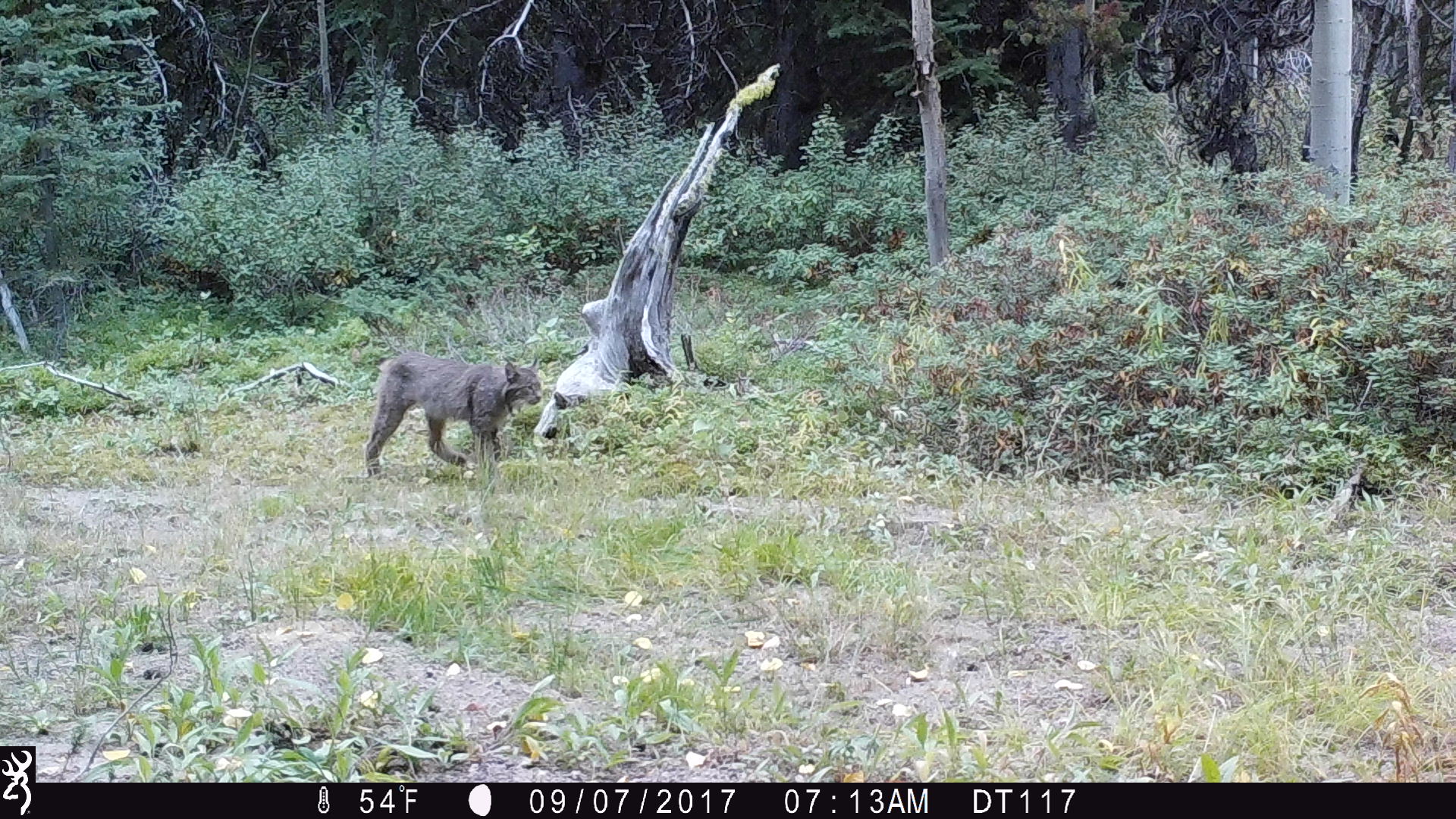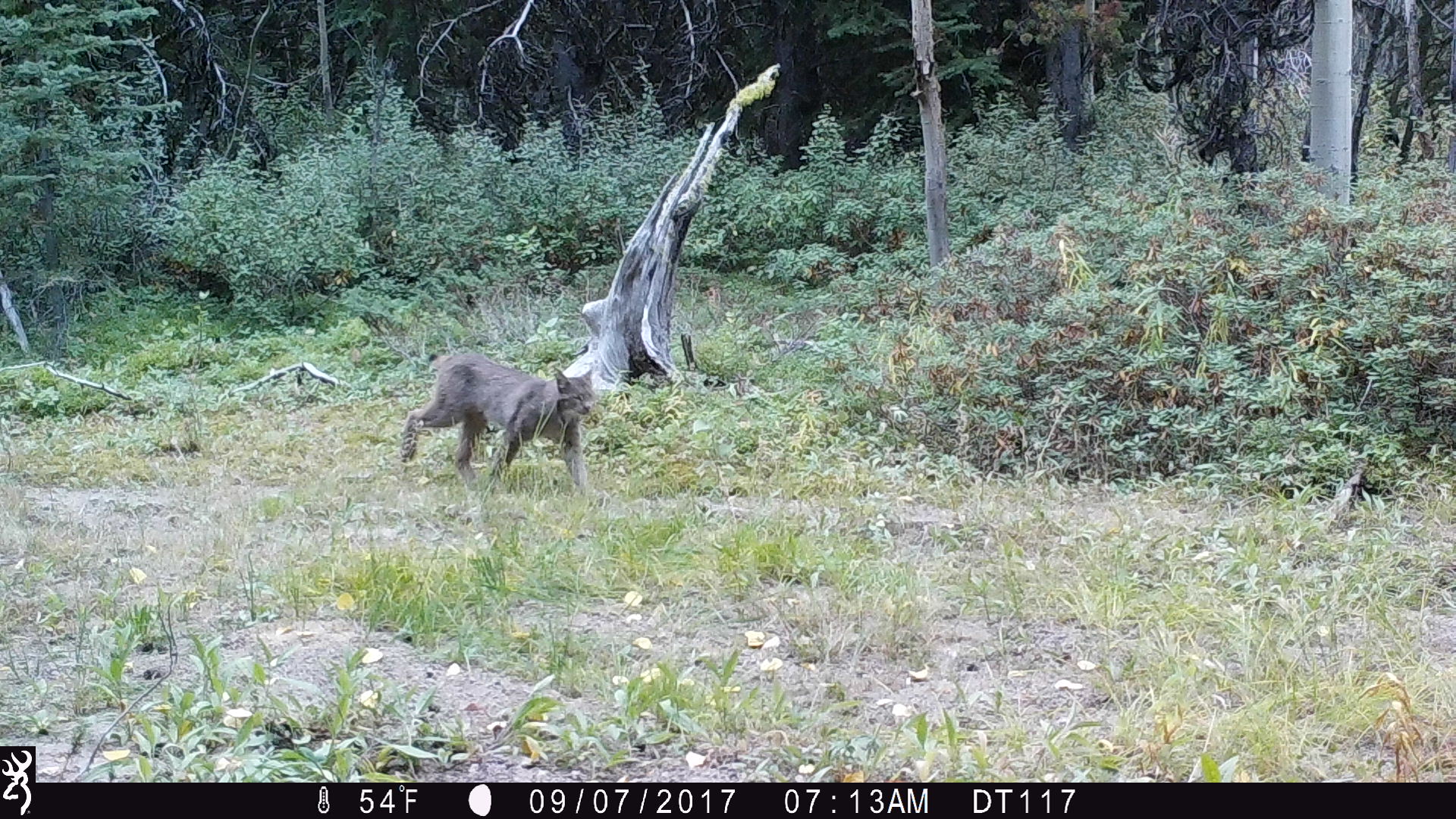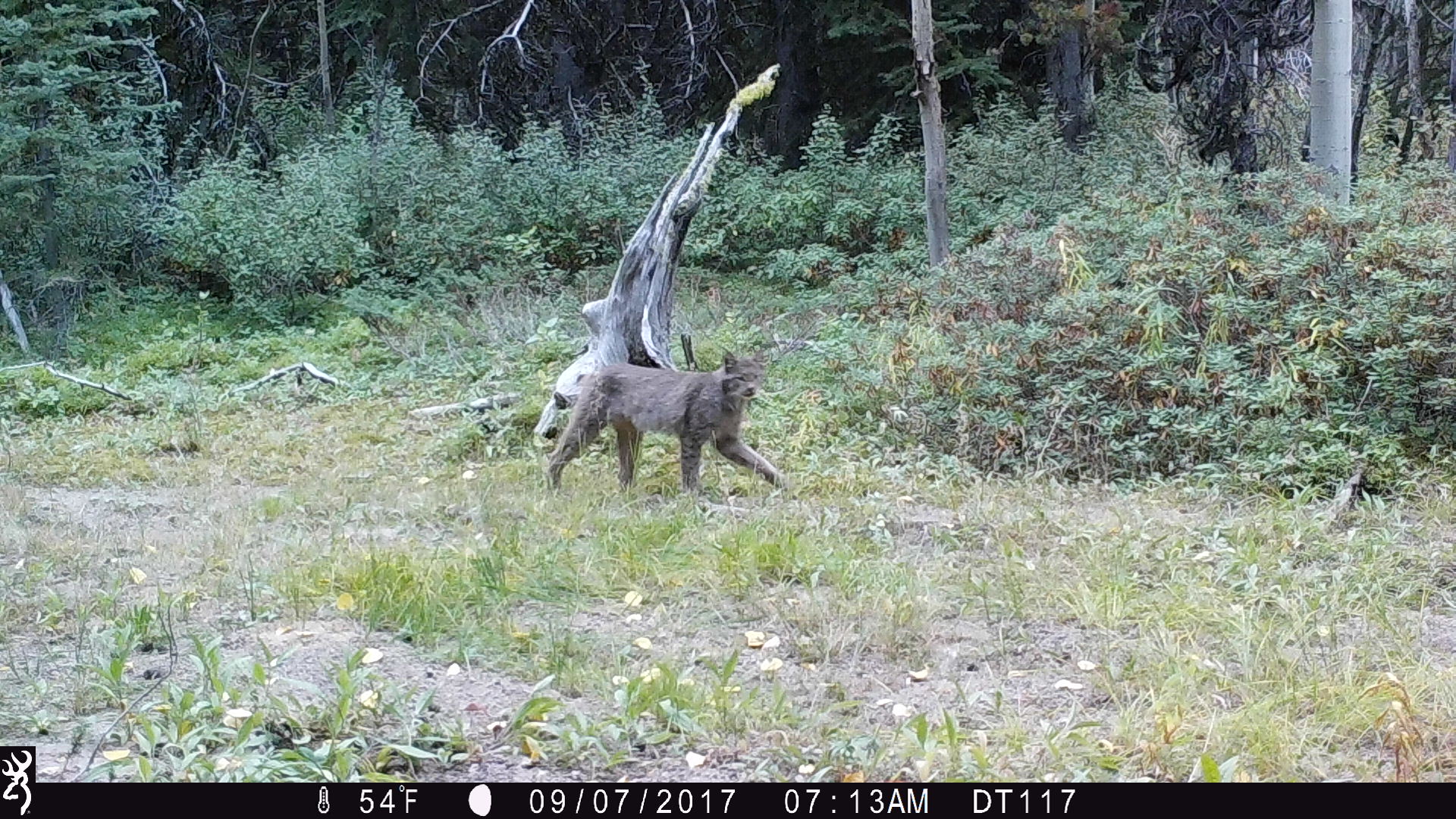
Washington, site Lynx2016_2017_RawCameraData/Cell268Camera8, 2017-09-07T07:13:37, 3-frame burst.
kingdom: Animalia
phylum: Chordata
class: Mammalia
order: Carnivora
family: Felidae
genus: Lynx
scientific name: Lynx canadensis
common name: canada lynx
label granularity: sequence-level